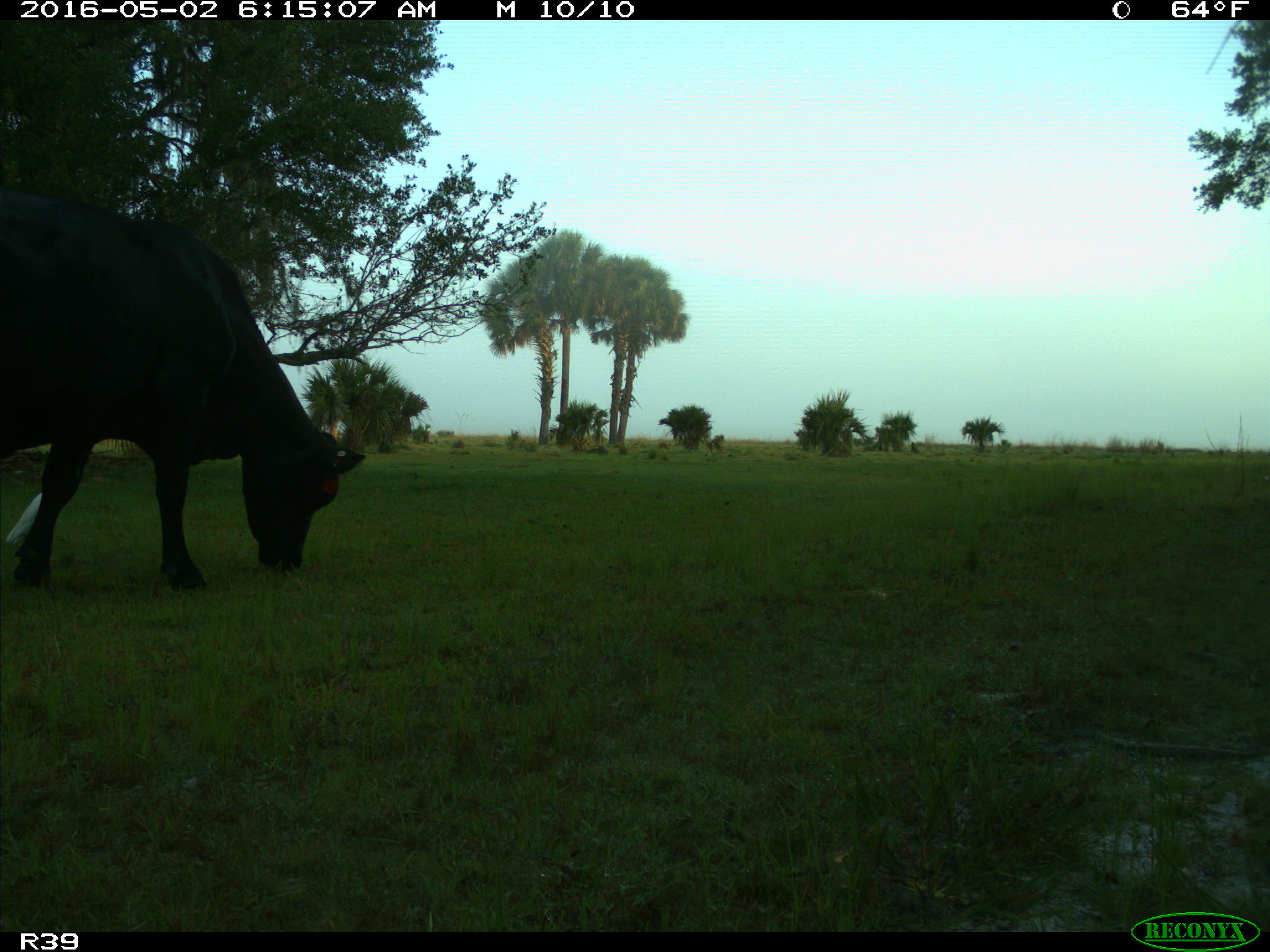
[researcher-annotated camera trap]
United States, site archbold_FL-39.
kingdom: Animalia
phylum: Chordata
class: Mammalia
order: Artiodactyla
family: Bovidae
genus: Bos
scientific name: Bos taurus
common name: domestic cow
Bos taurus (domestic cow).